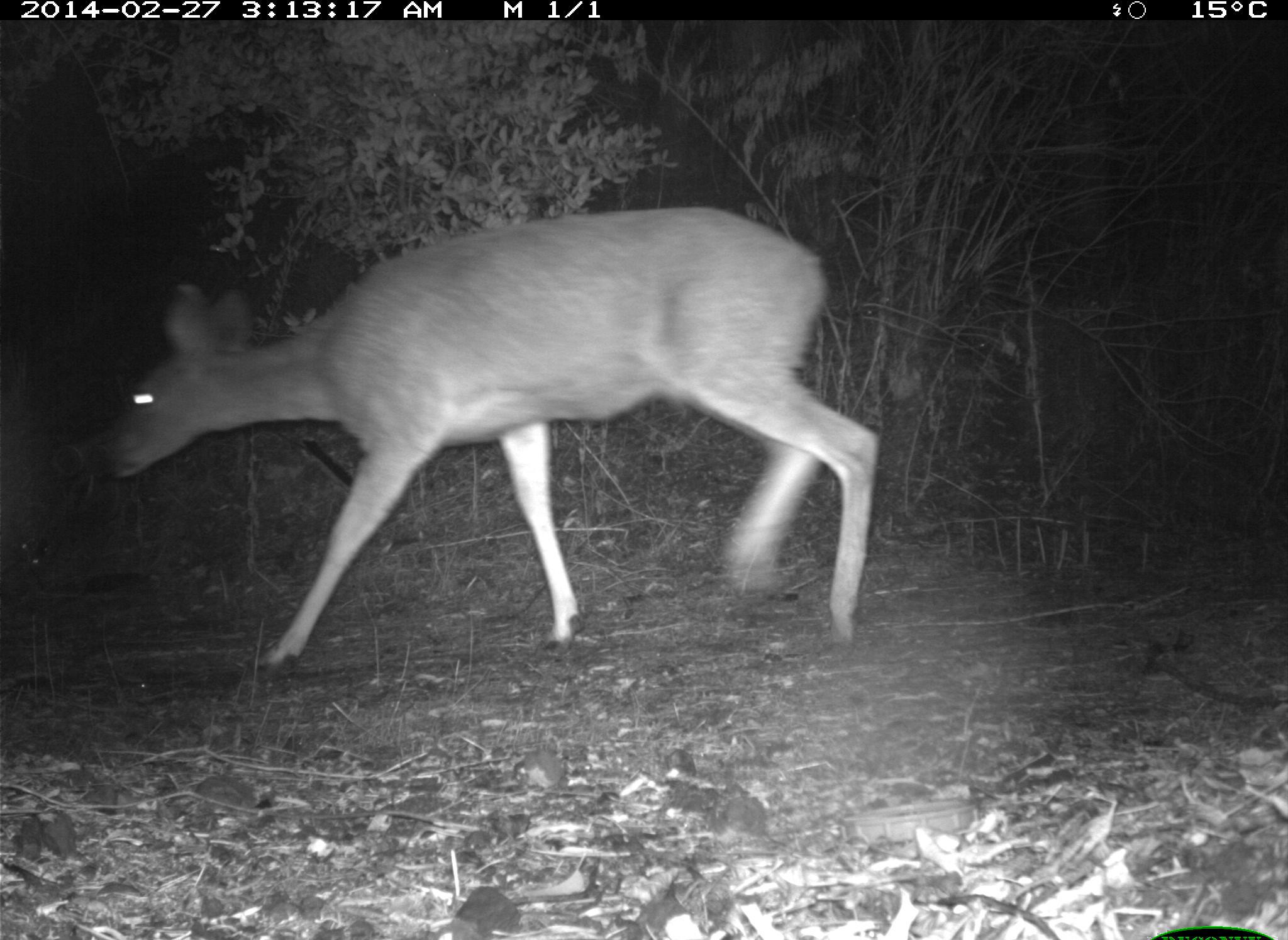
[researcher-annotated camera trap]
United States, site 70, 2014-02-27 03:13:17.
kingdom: Animalia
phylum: Chordata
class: Mammalia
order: Artiodactyla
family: Cervidae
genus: Odocoileus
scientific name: Odocoileus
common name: deer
Deer (Odocoileus).